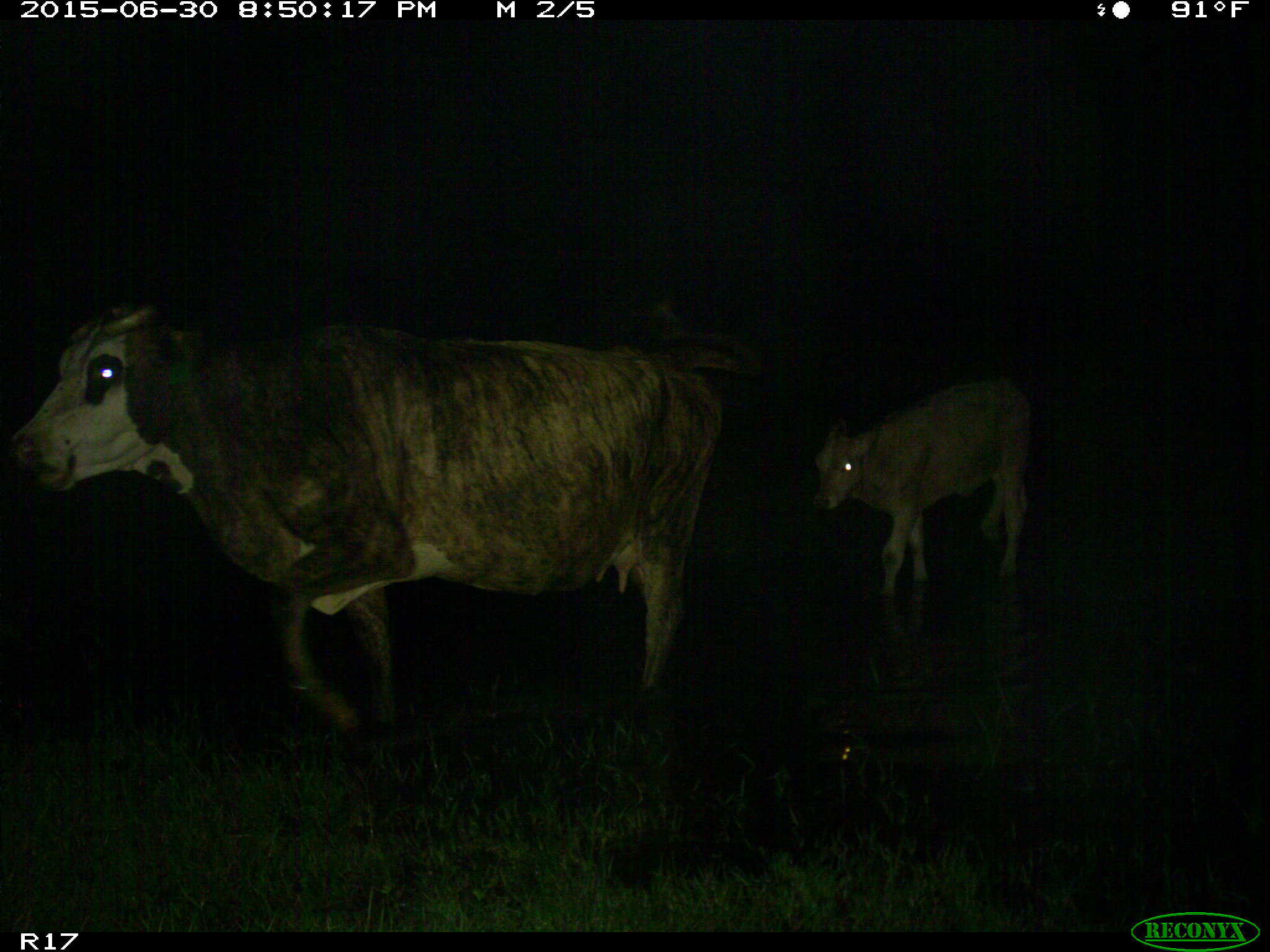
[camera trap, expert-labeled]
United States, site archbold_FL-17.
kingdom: Animalia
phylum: Chordata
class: Mammalia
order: Artiodactyla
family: Bovidae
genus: Bos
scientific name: Bos taurus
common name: domestic cow